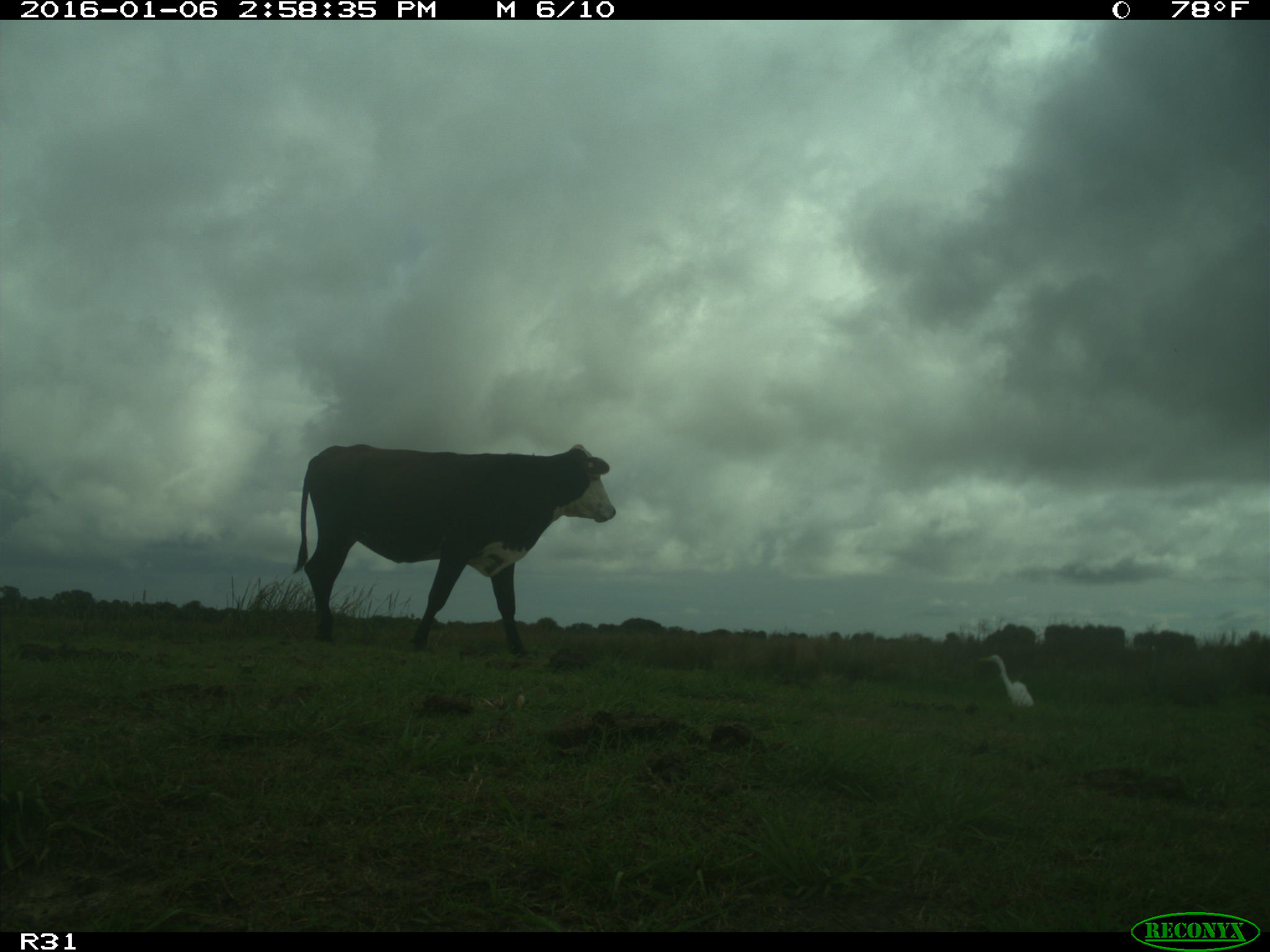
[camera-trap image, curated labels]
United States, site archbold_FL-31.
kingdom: Animalia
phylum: Chordata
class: Mammalia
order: Artiodactyla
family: Bovidae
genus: Bos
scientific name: Bos taurus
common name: domestic cow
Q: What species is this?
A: Bos taurus (domestic cow).